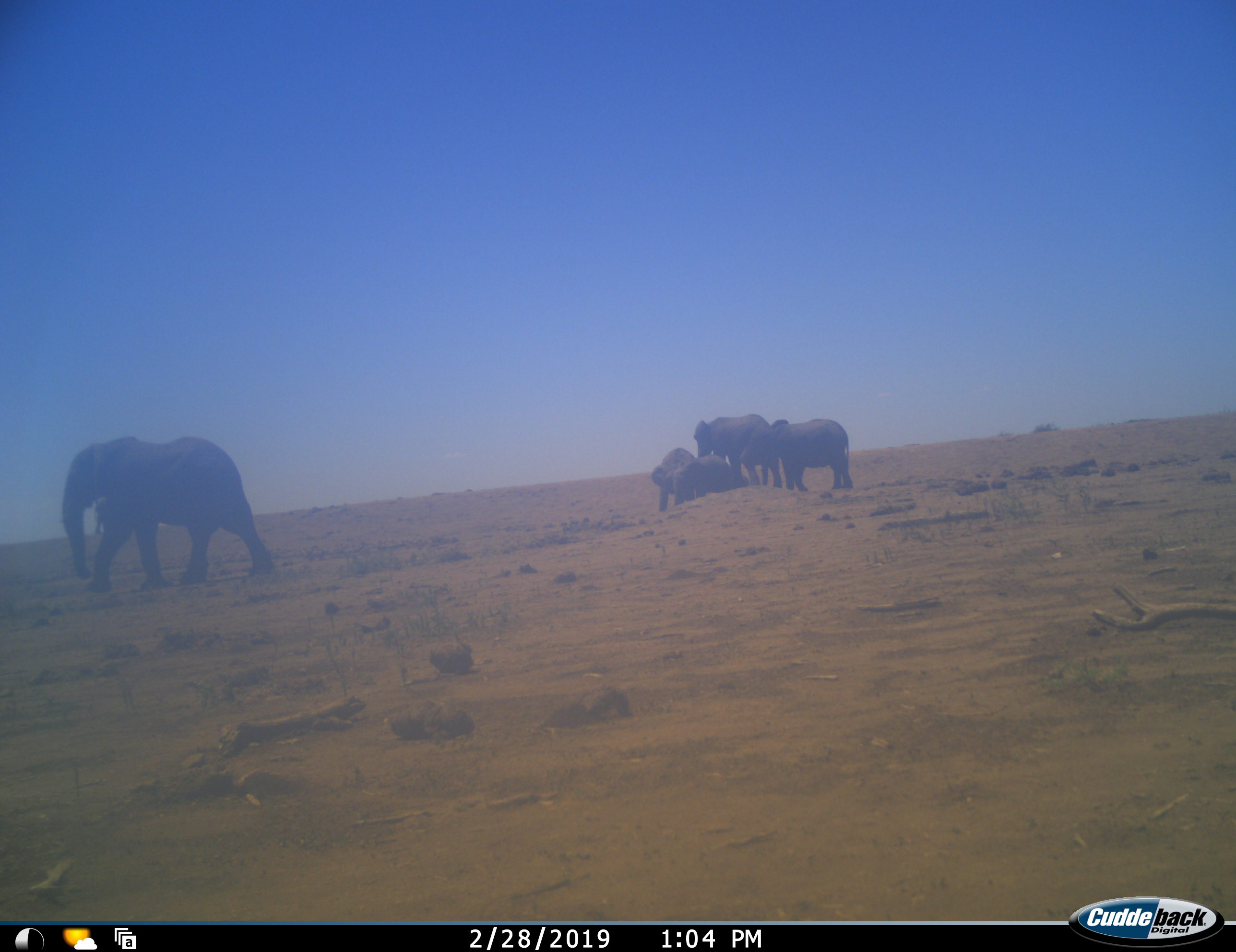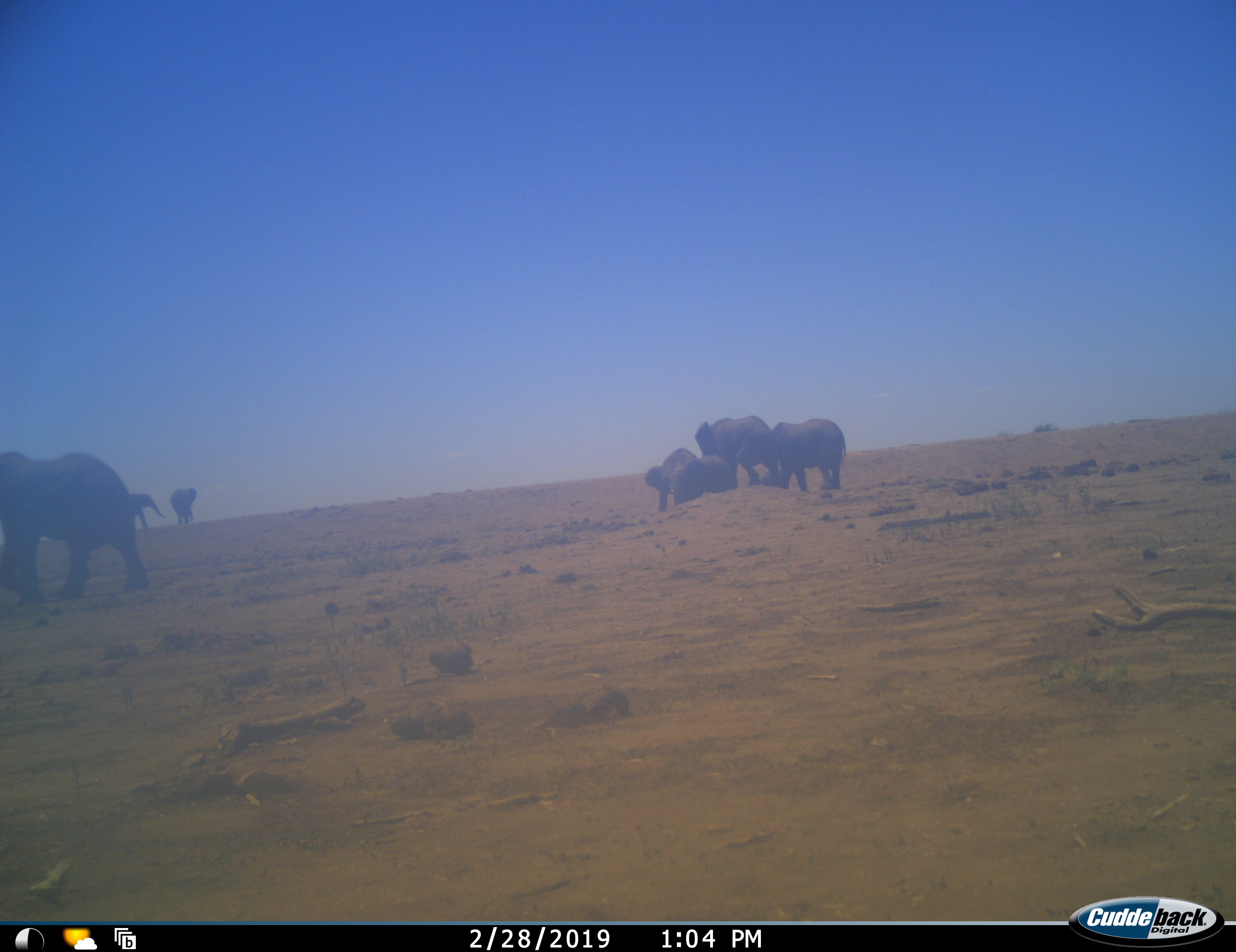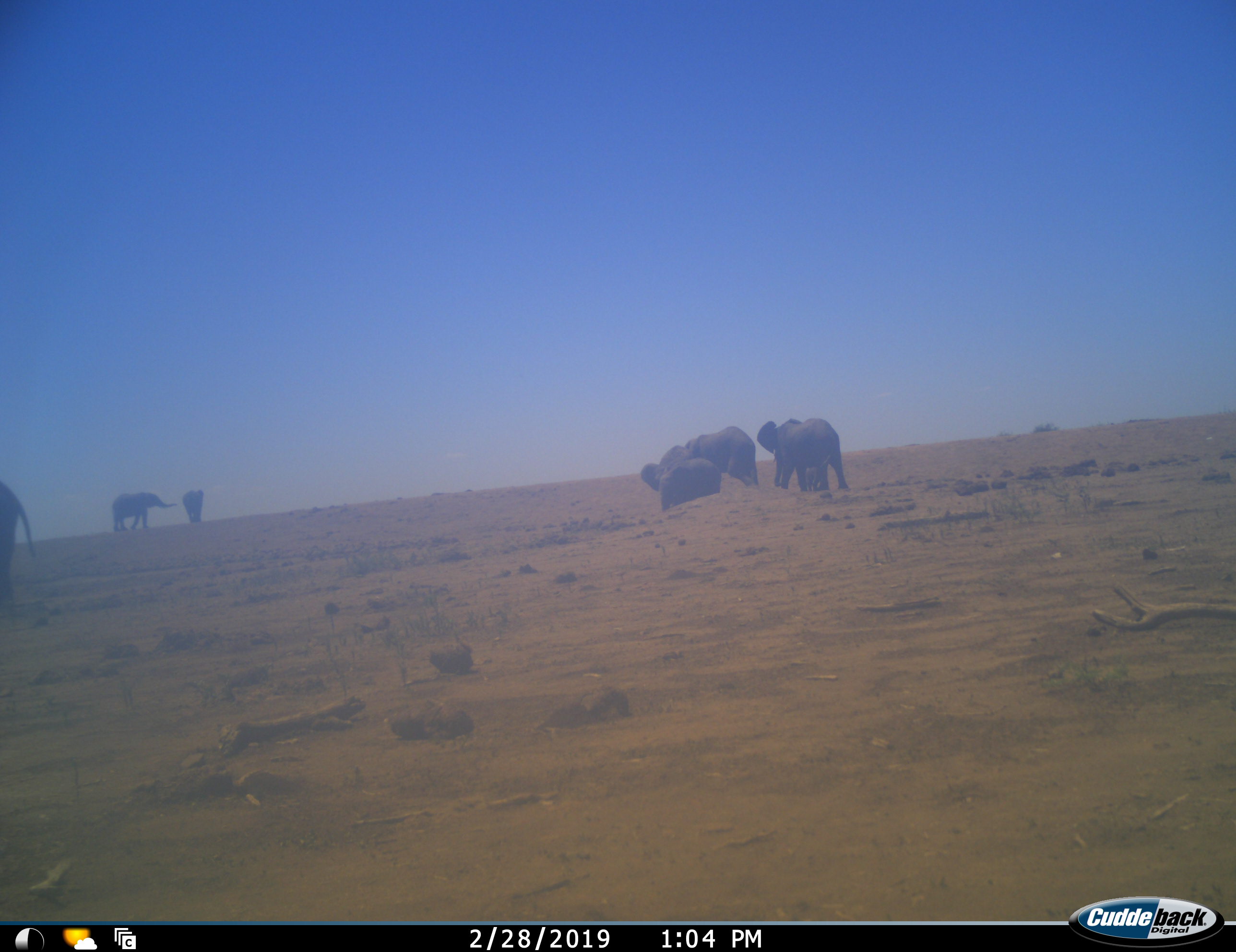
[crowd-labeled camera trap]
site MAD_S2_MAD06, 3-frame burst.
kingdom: Animalia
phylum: Chordata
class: Mammalia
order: Proboscidea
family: Elephantidae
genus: Loxodonta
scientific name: Loxodonta africana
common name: african bush elephant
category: elephant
Elephant (african bush elephant) (Loxodonta africana), count 7. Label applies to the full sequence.